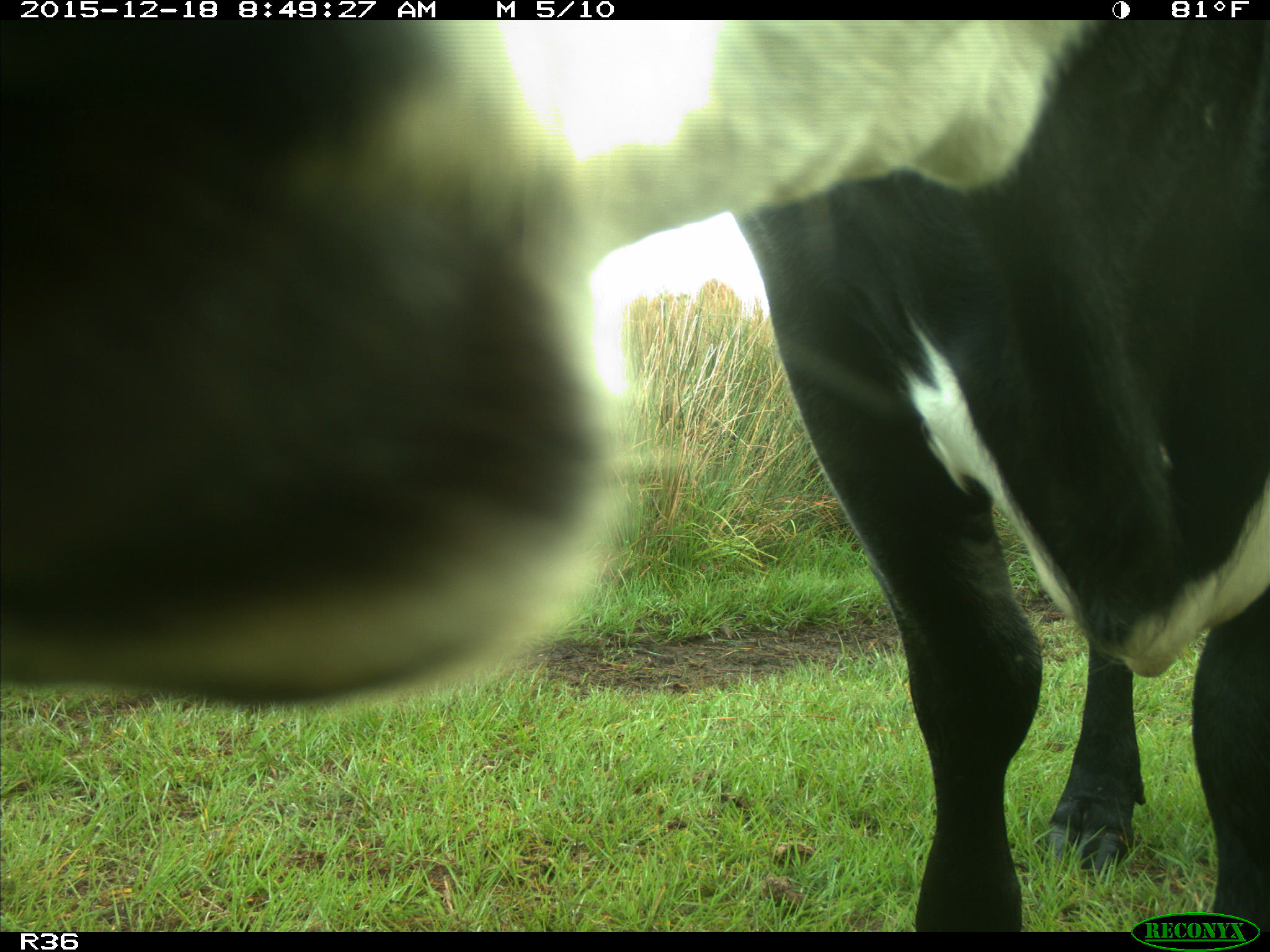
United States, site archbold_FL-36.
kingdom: Animalia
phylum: Chordata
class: Mammalia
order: Artiodactyla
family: Bovidae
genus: Bos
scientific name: Bos taurus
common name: domestic cow